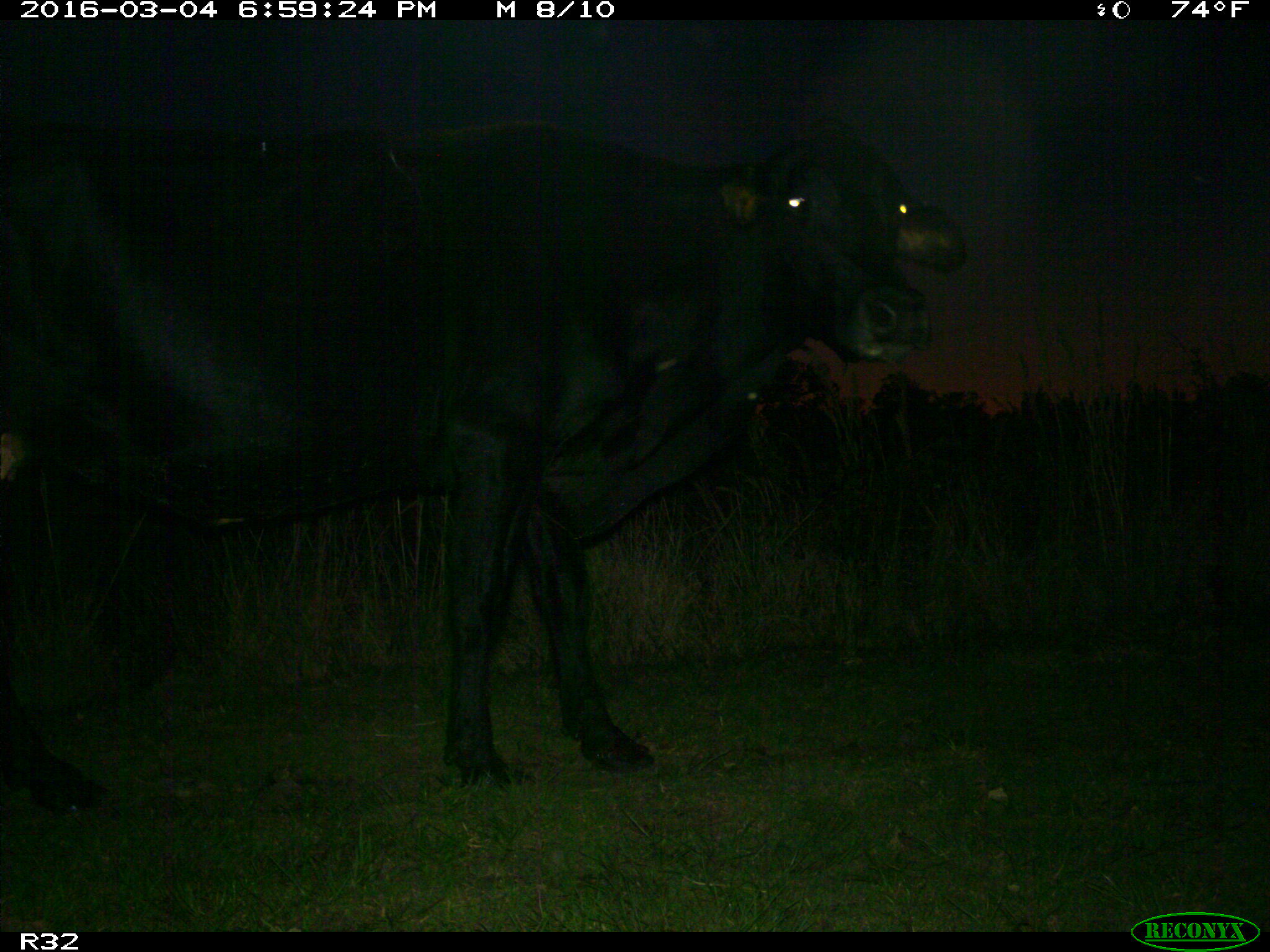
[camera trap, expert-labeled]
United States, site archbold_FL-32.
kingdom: Animalia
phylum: Chordata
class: Mammalia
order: Artiodactyla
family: Bovidae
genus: Bos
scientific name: Bos taurus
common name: domestic cow